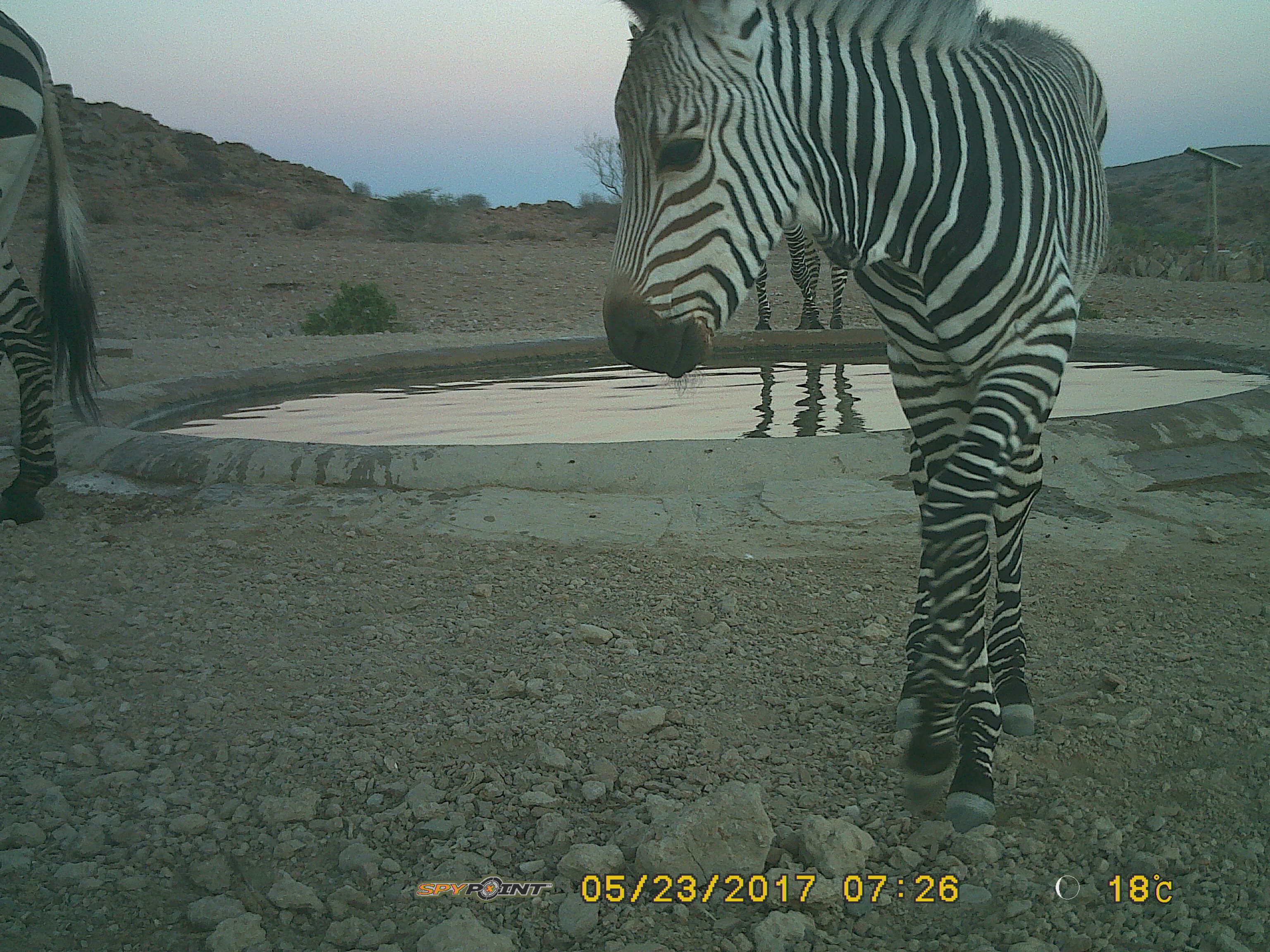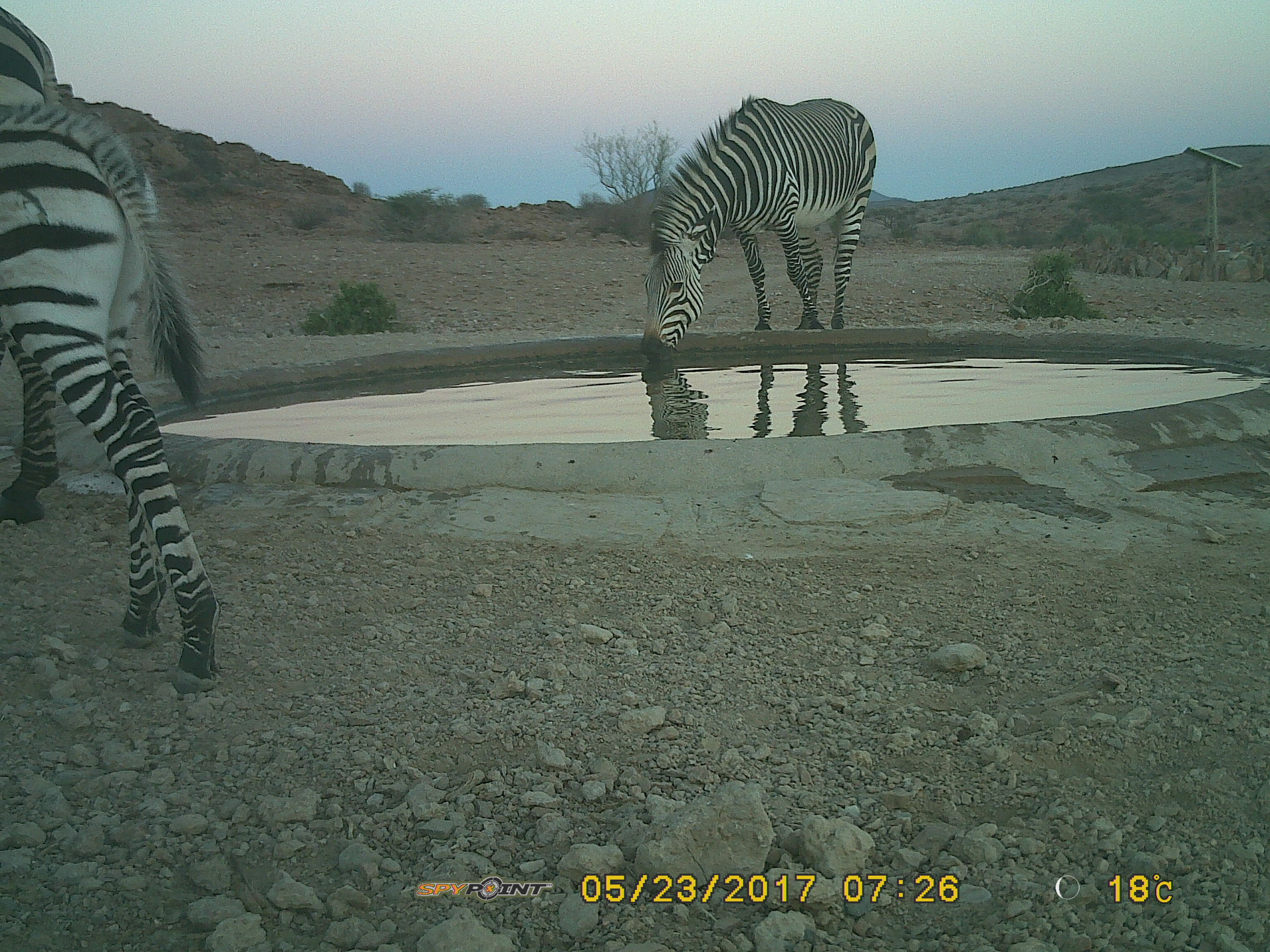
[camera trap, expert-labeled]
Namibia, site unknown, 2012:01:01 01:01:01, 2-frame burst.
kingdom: Animalia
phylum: Chordata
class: Mammalia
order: Perissodactyla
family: Equidae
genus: Equus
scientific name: Equus zebra hartmannae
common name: hartmann's mountain zebra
Equus zebra hartmannae (hartmann's mountain zebra).